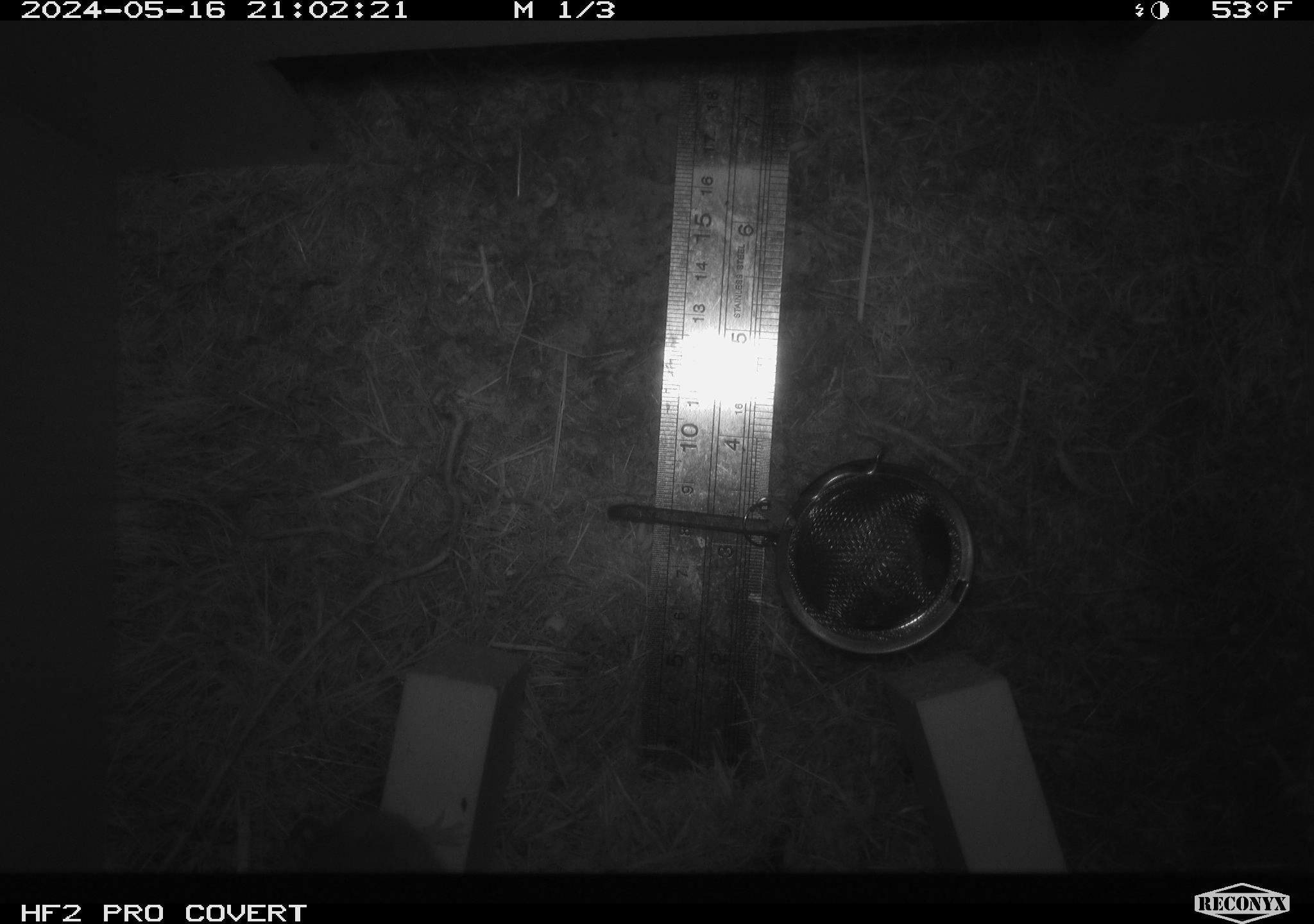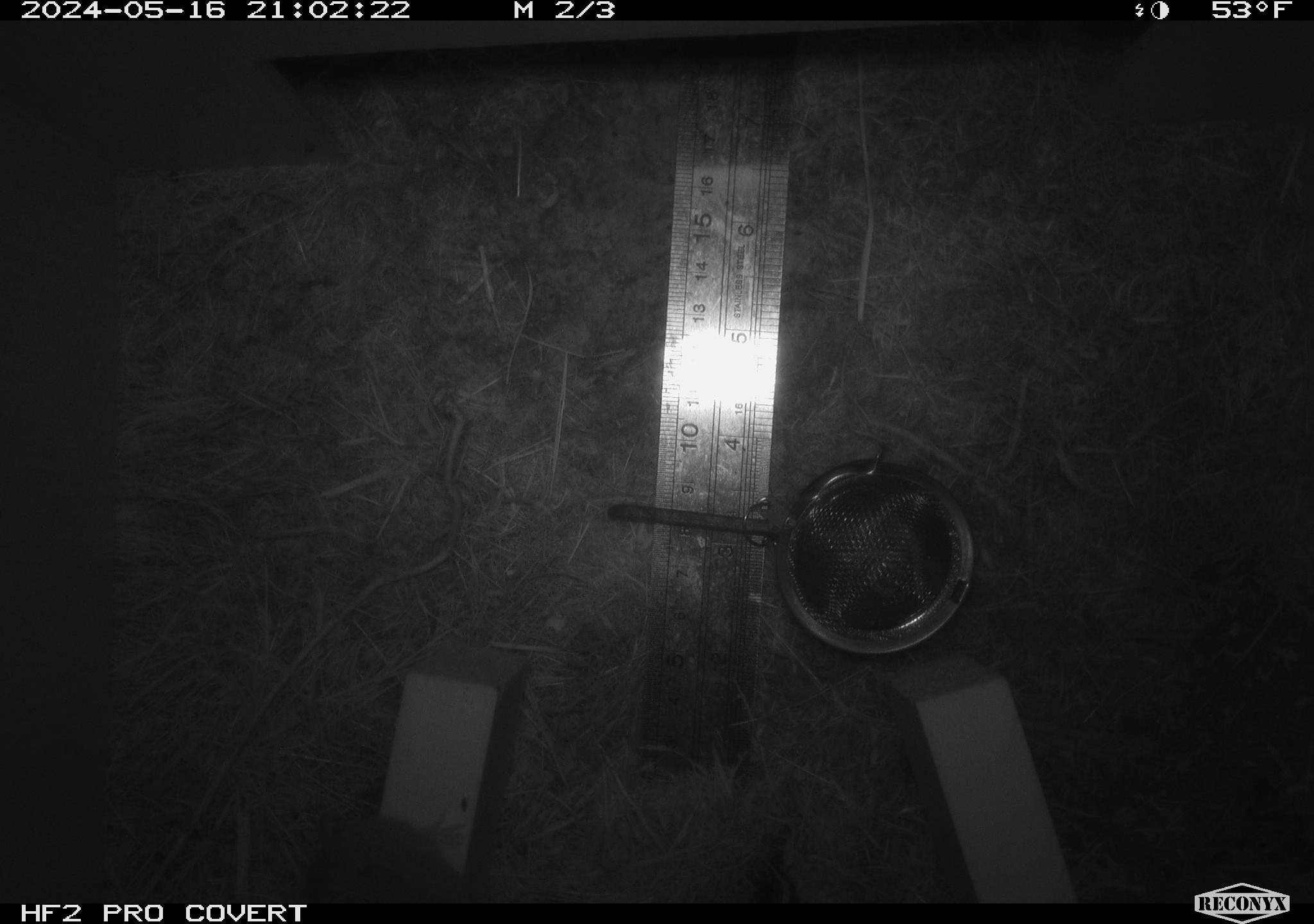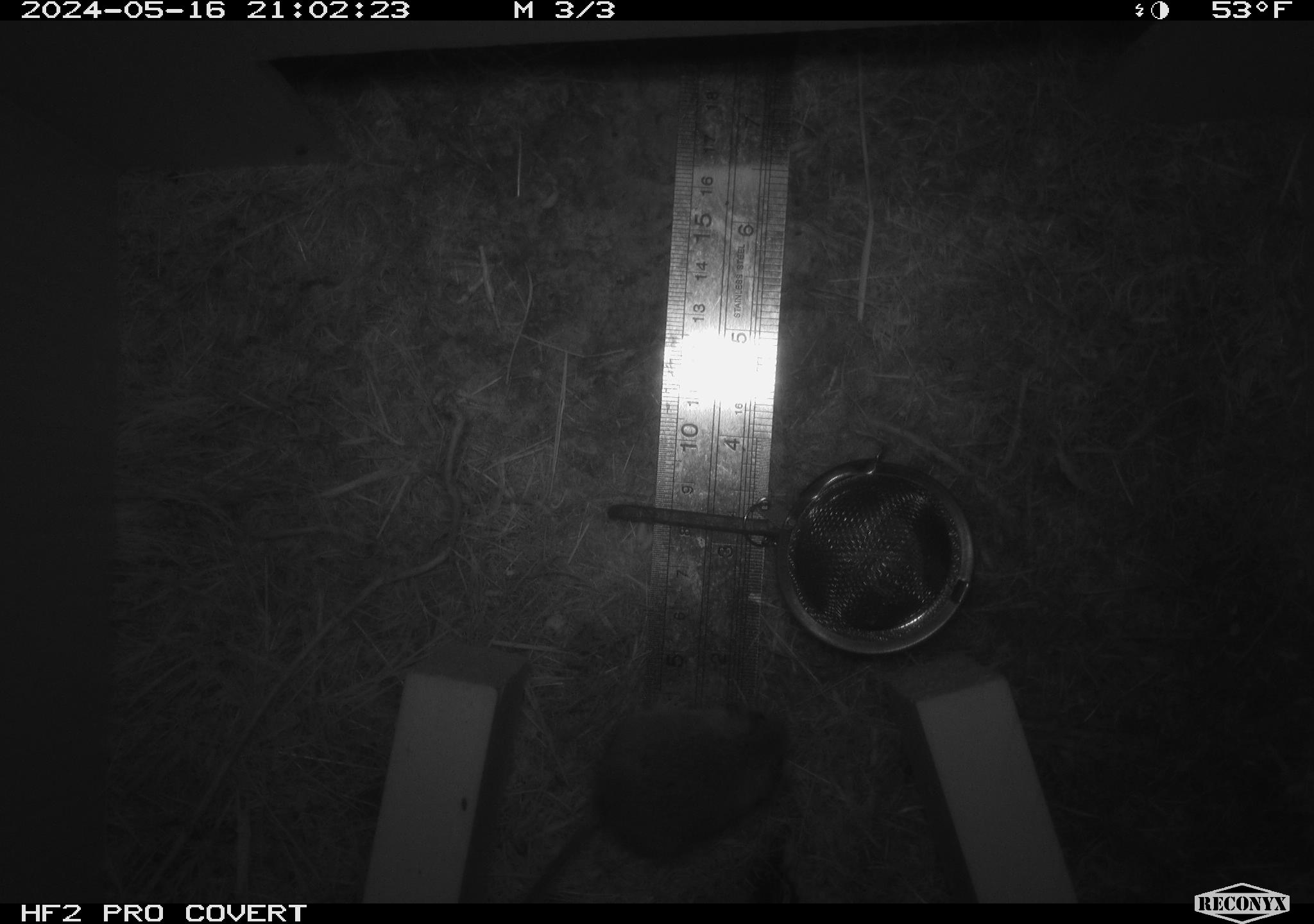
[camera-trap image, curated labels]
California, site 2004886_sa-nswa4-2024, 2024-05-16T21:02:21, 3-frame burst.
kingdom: Animalia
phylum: Chordata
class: Mammalia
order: Rodentia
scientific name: Rodentia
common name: rodent